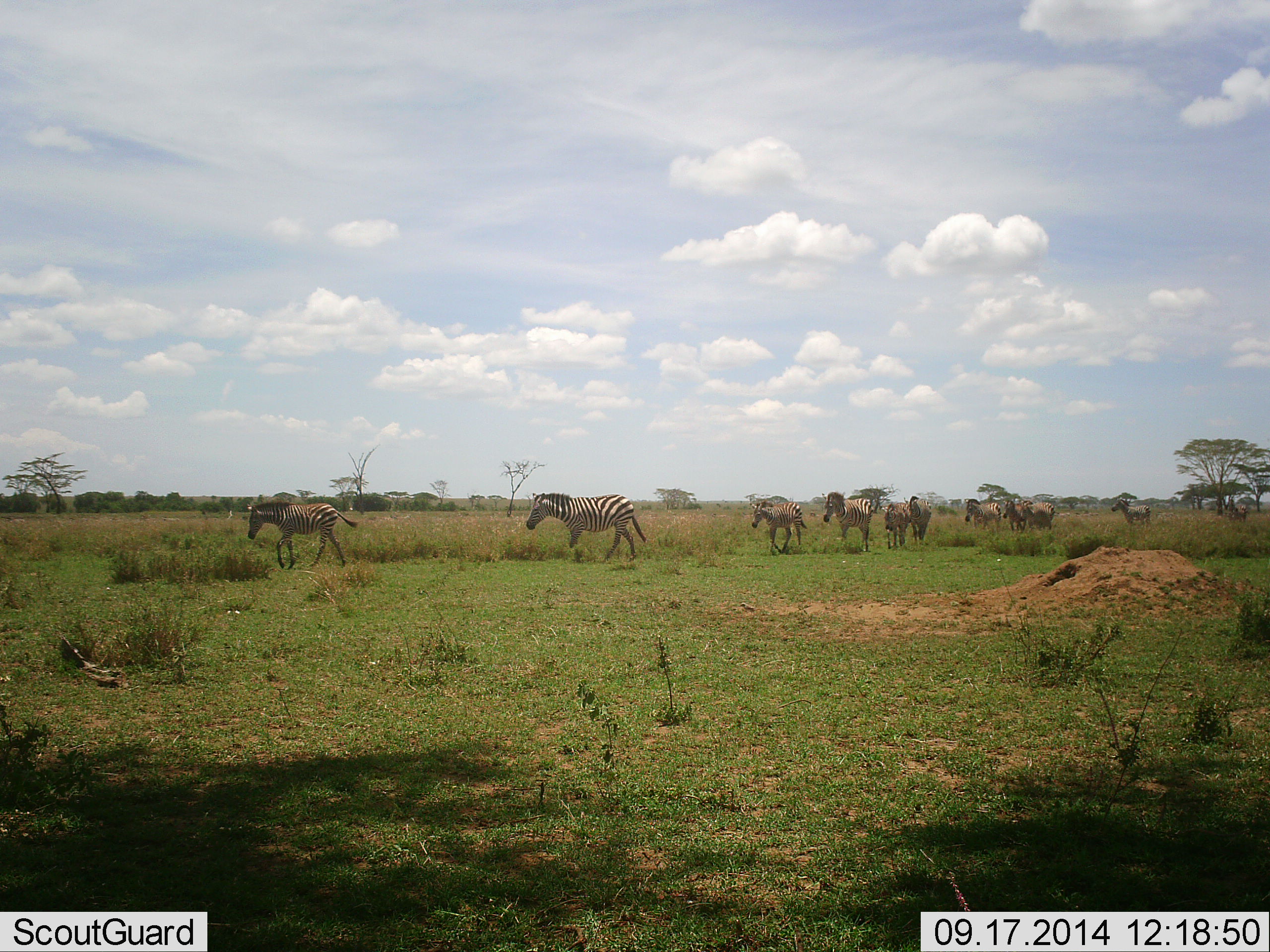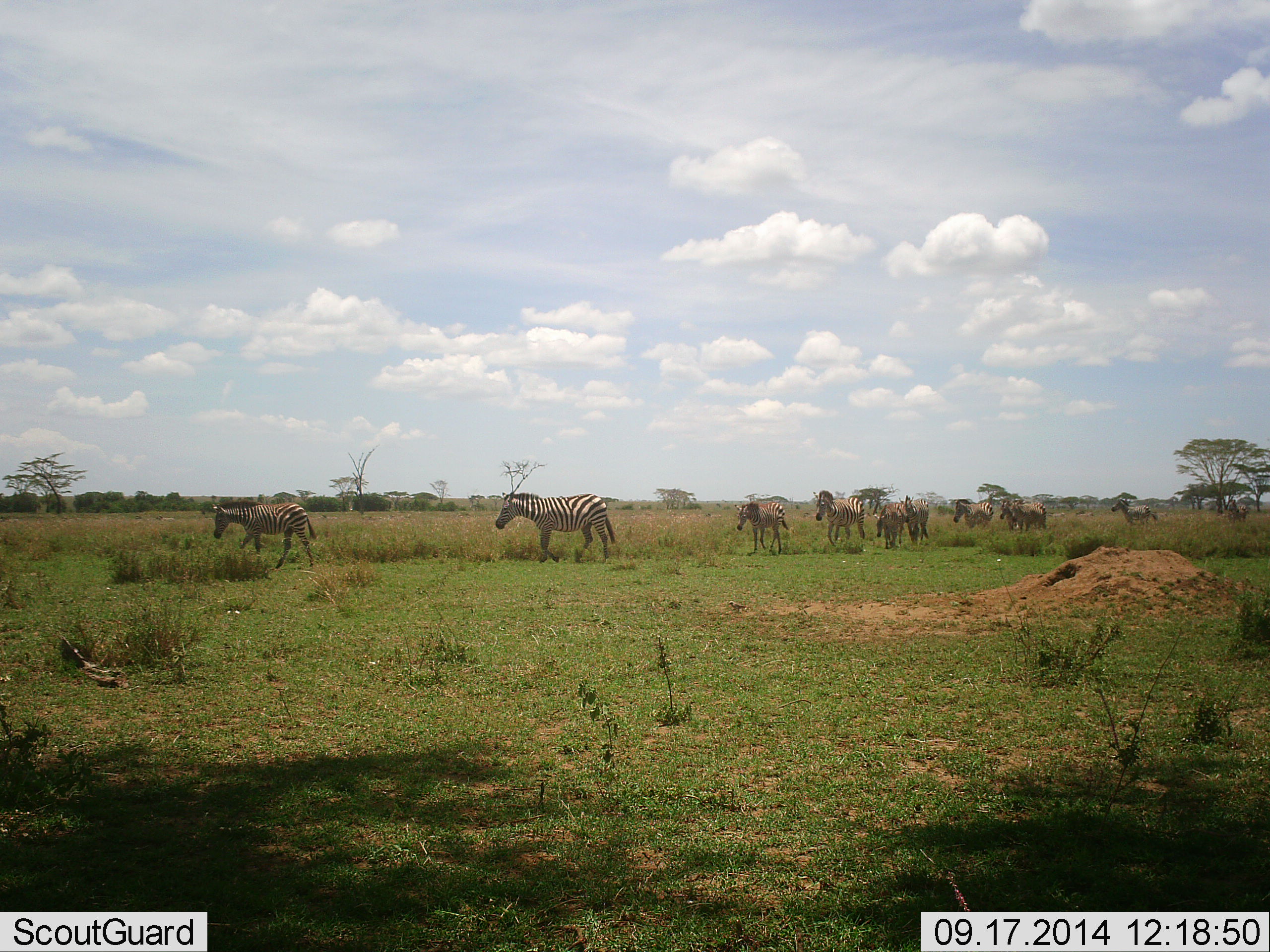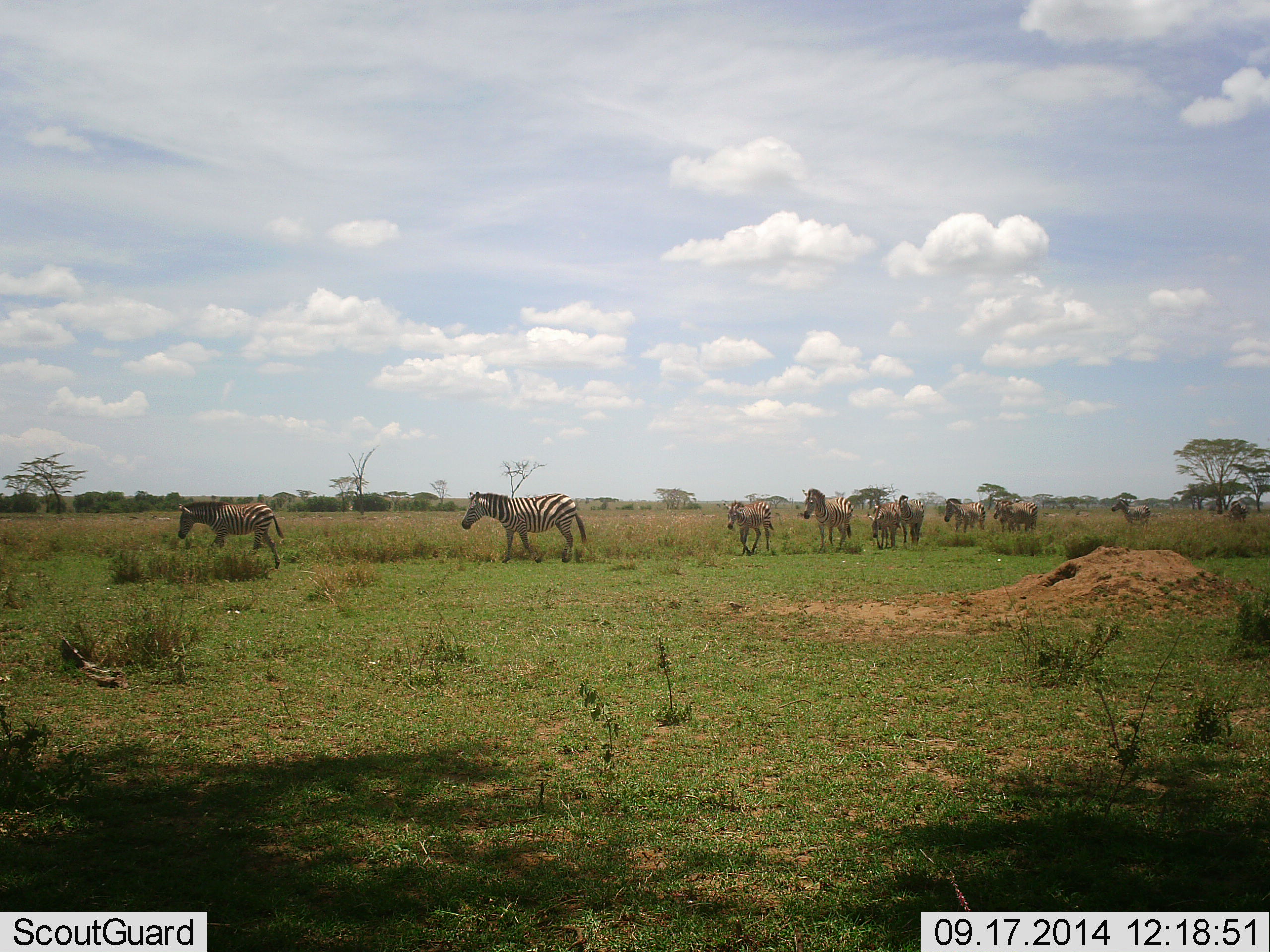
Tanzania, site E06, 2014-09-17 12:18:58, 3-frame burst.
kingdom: Animalia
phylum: Chordata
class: Mammalia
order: Perissodactyla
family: Equidae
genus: Equus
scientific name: Equus quagga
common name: plains zebra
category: zebra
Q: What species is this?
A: Zebra (plains zebra) (Equus quagga).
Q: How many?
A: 11-50.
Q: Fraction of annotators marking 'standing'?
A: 18%.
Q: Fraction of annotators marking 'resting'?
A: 0%.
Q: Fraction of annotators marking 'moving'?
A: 100%.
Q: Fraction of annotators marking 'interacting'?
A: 0%.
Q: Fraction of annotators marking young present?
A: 18%.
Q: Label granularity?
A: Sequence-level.